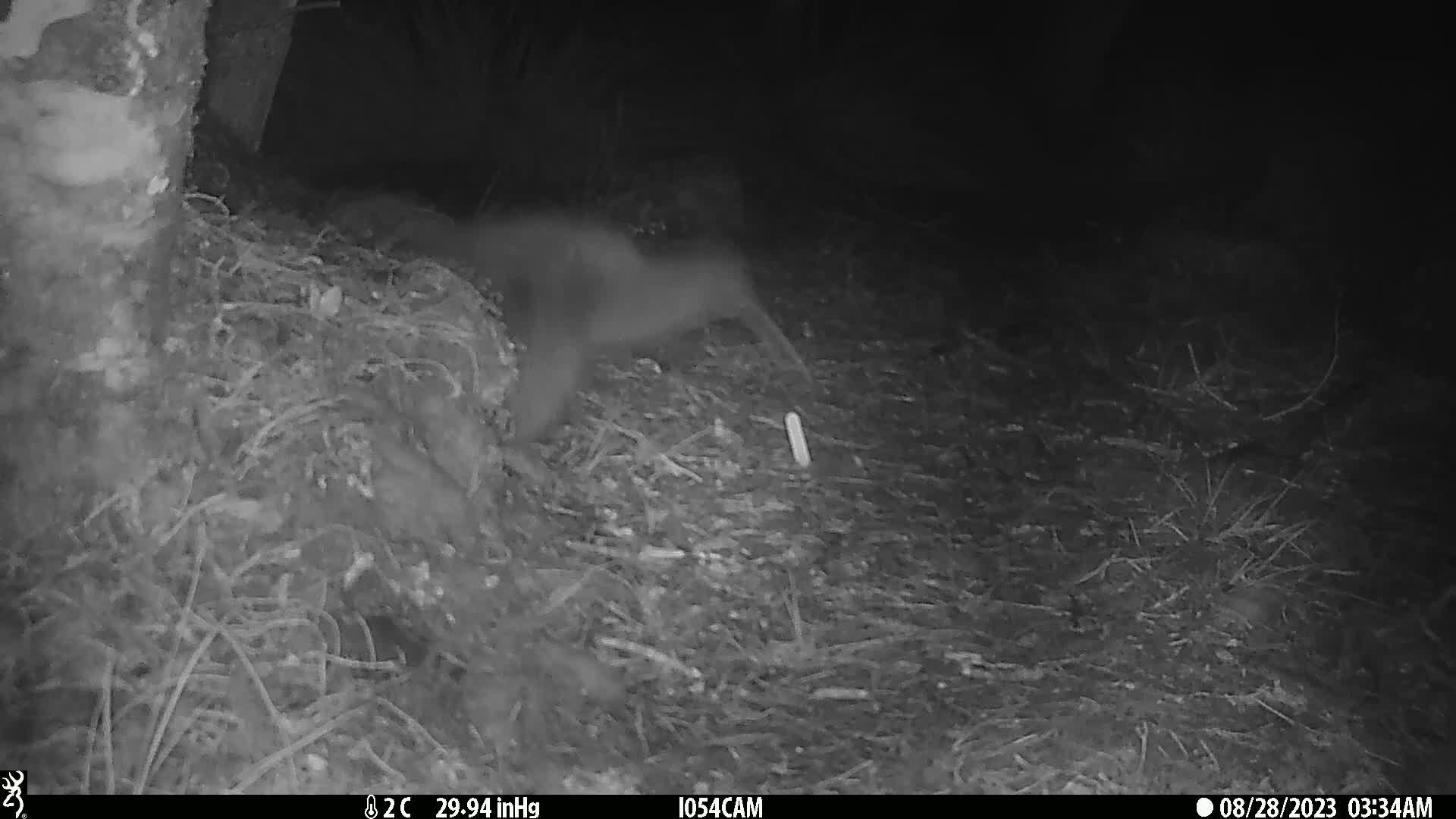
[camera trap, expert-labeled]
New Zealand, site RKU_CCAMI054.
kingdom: Animalia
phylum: Chordata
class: Aves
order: Apterygiformes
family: Apterygidae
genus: Apteryx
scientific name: Apteryx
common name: kiwi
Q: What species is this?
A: Kiwi (Apteryx).